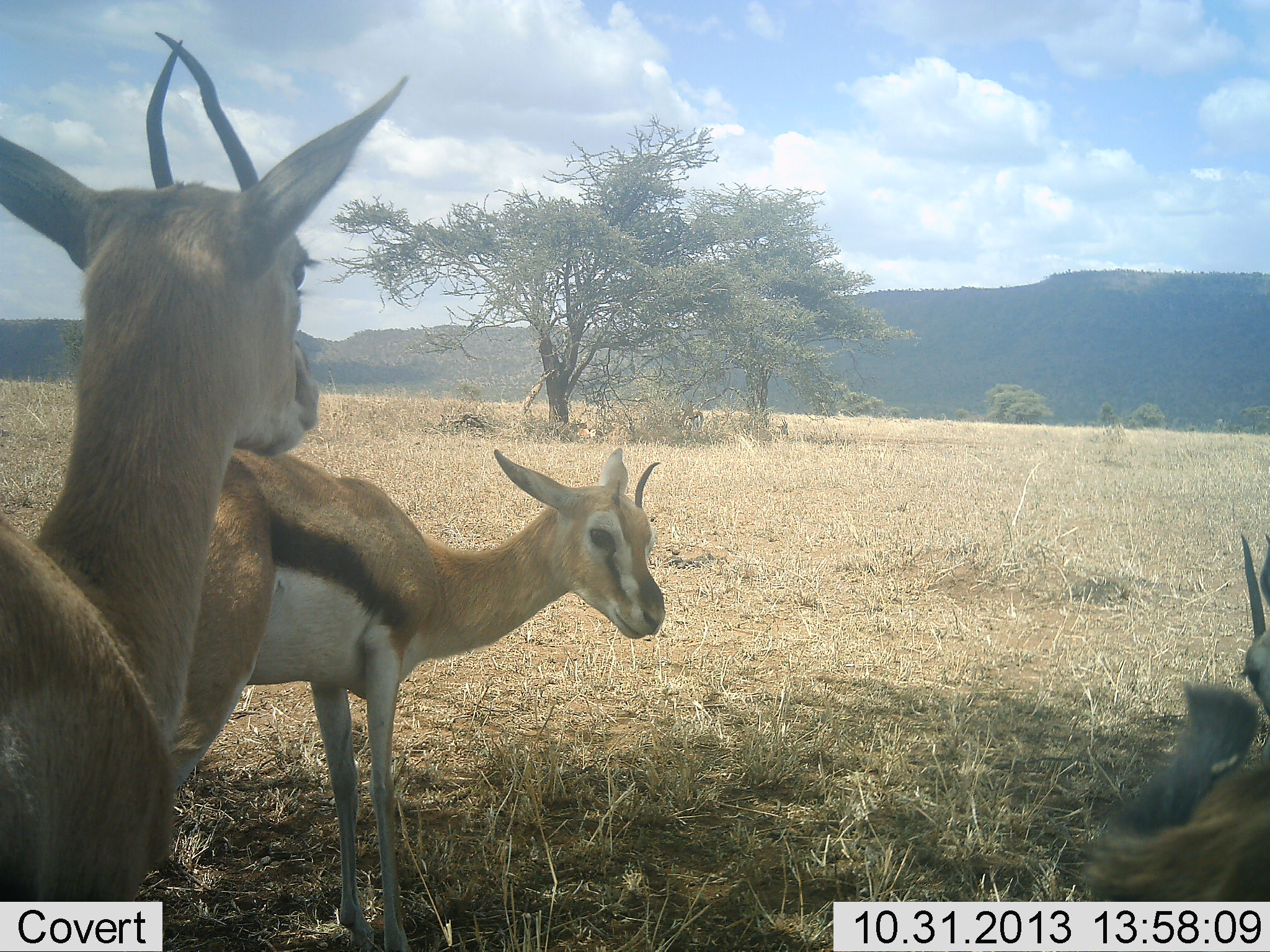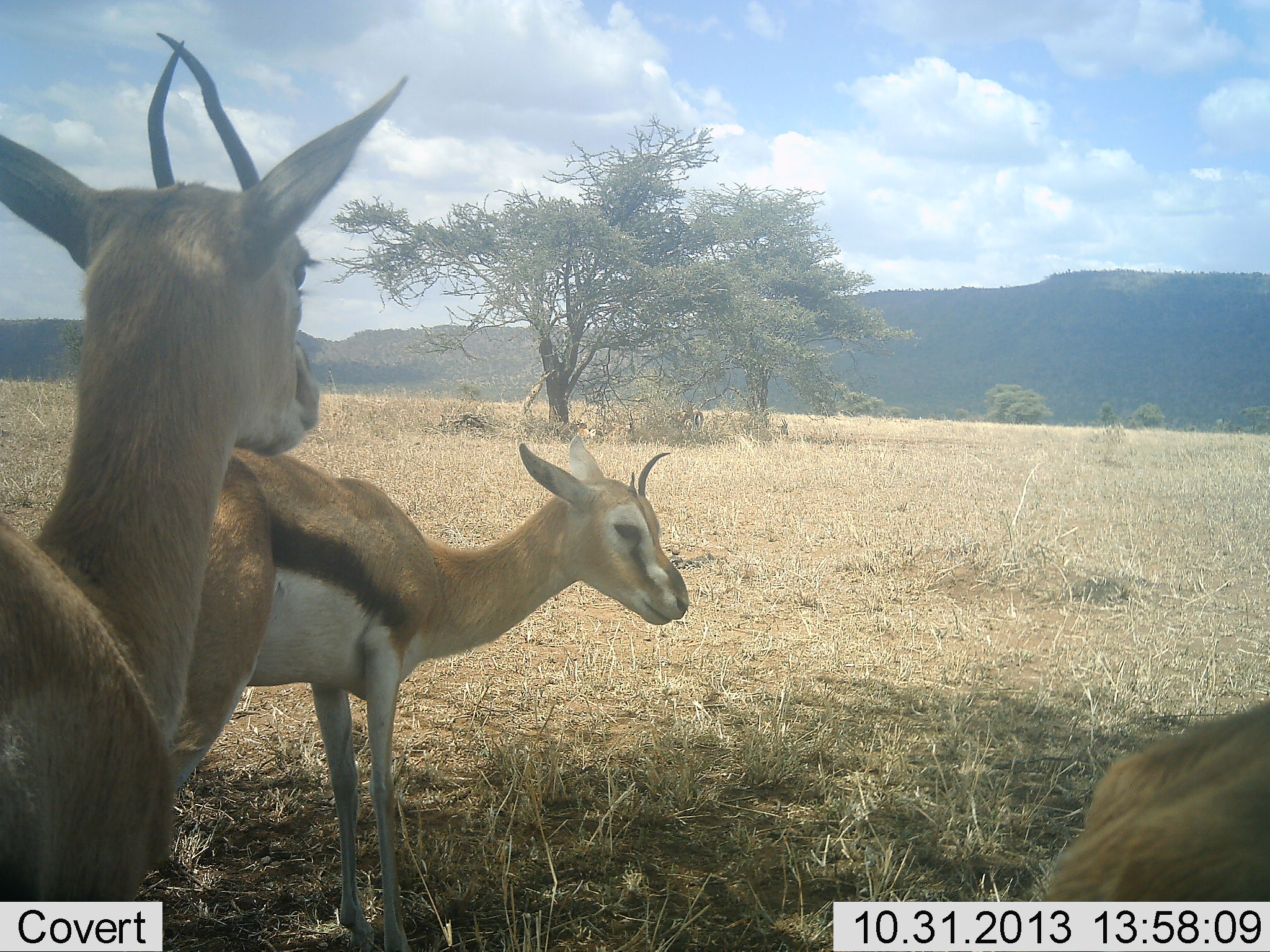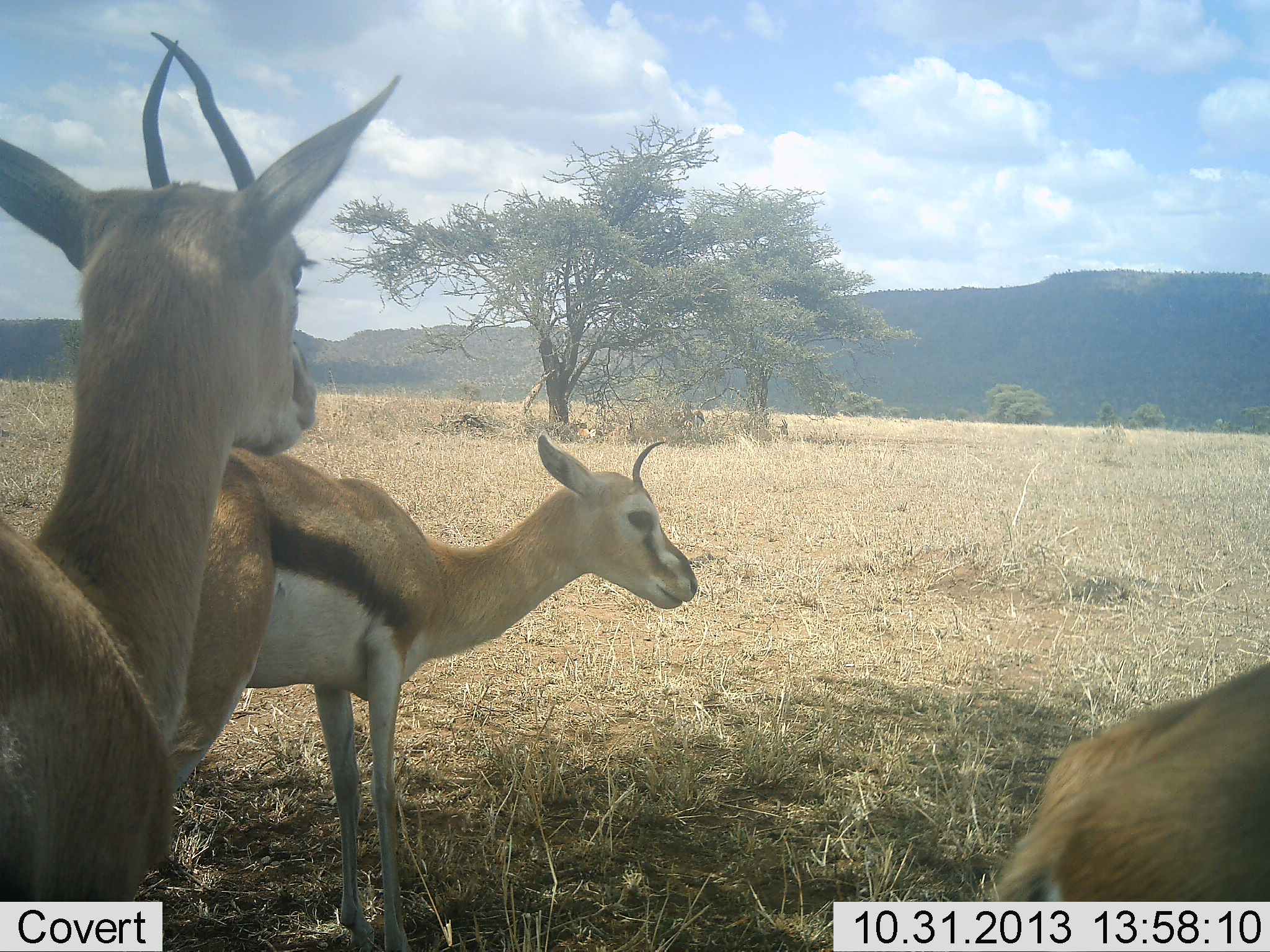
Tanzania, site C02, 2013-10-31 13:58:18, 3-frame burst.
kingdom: Animalia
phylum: Chordata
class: Mammalia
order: Artiodactyla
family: Bovidae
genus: Eudorcas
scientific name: Eudorcas thomsonii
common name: thomson's gazelle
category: gazellethomsons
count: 3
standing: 100%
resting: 50%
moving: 0%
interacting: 0%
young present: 10%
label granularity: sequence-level